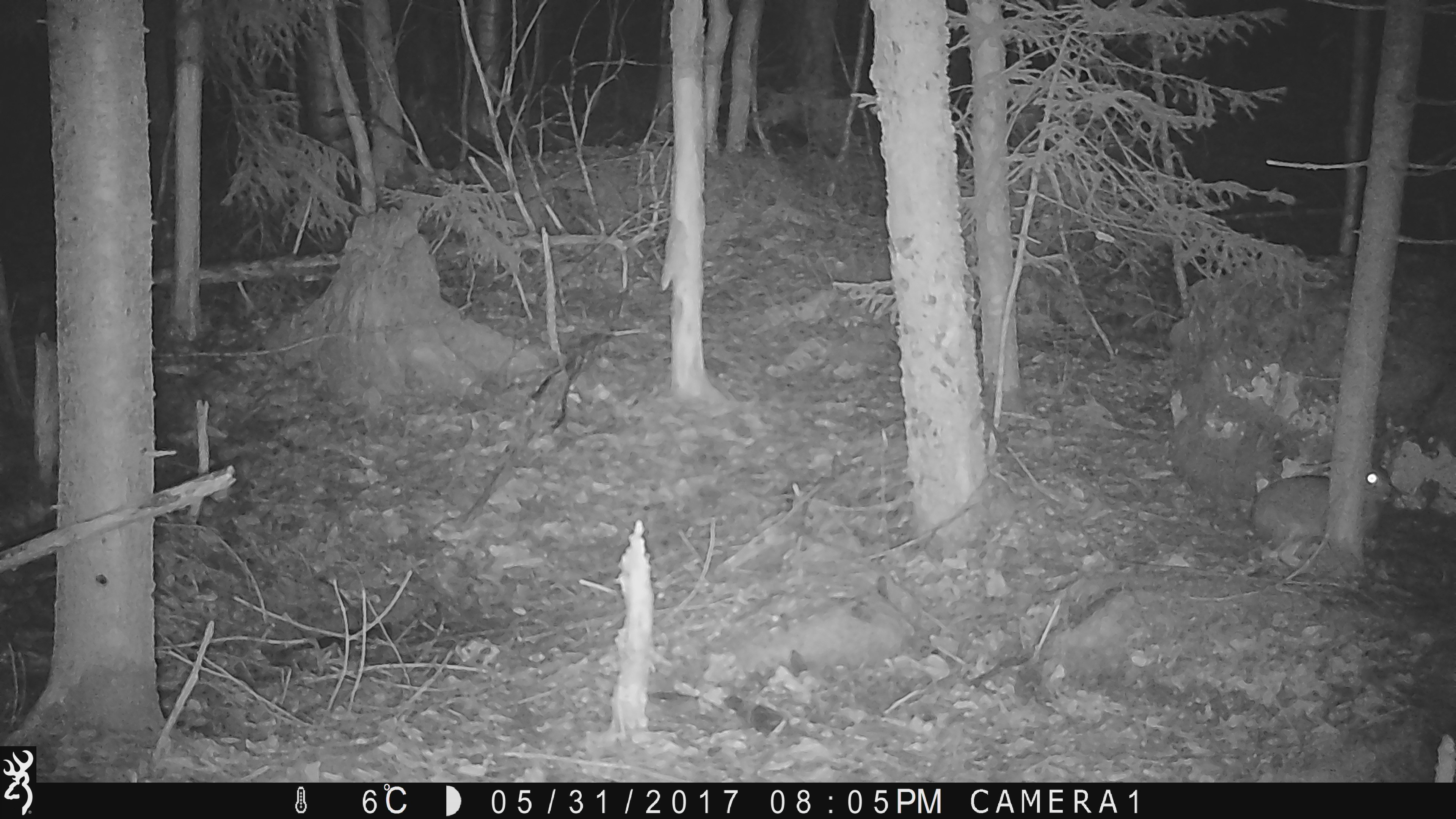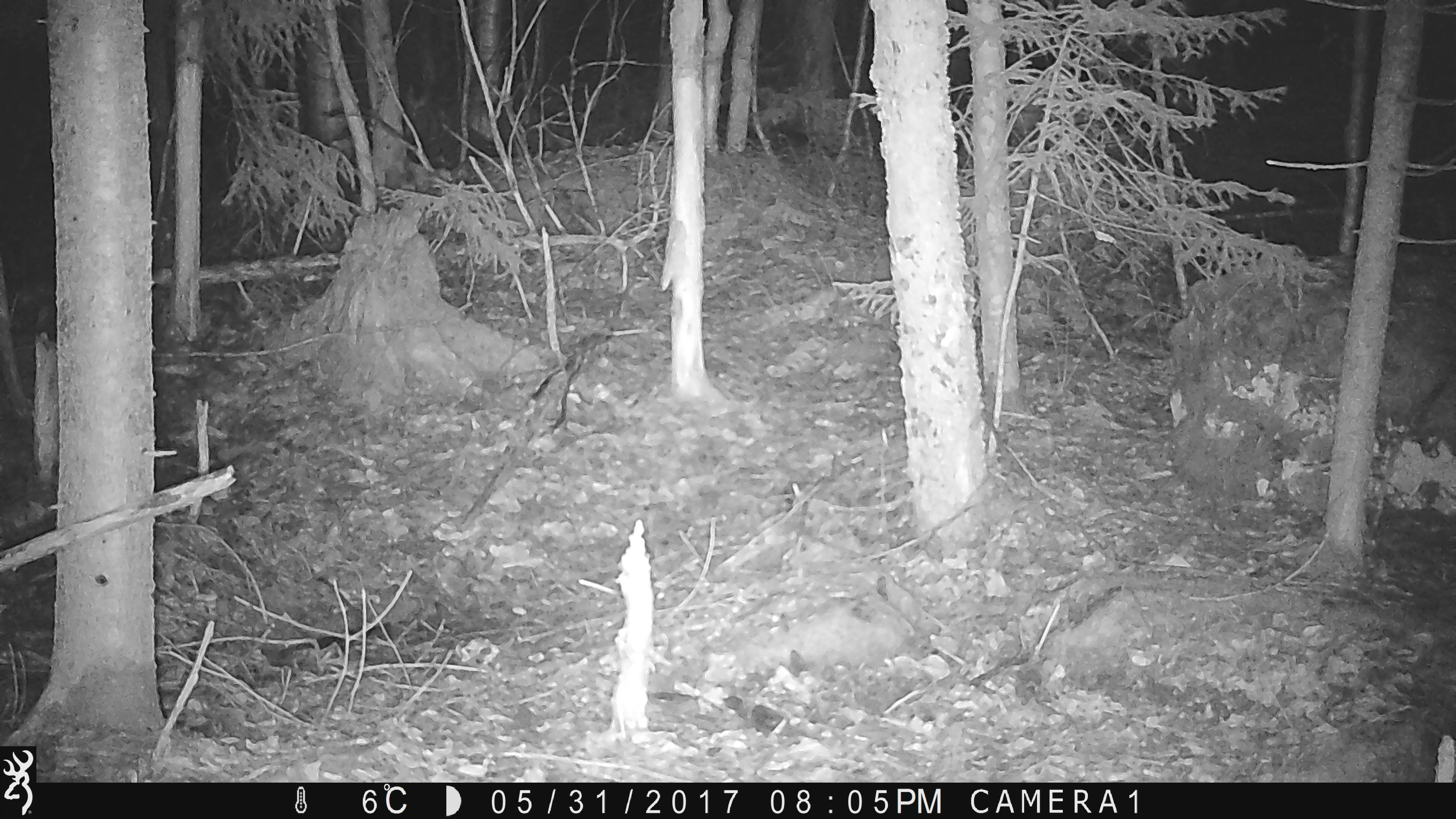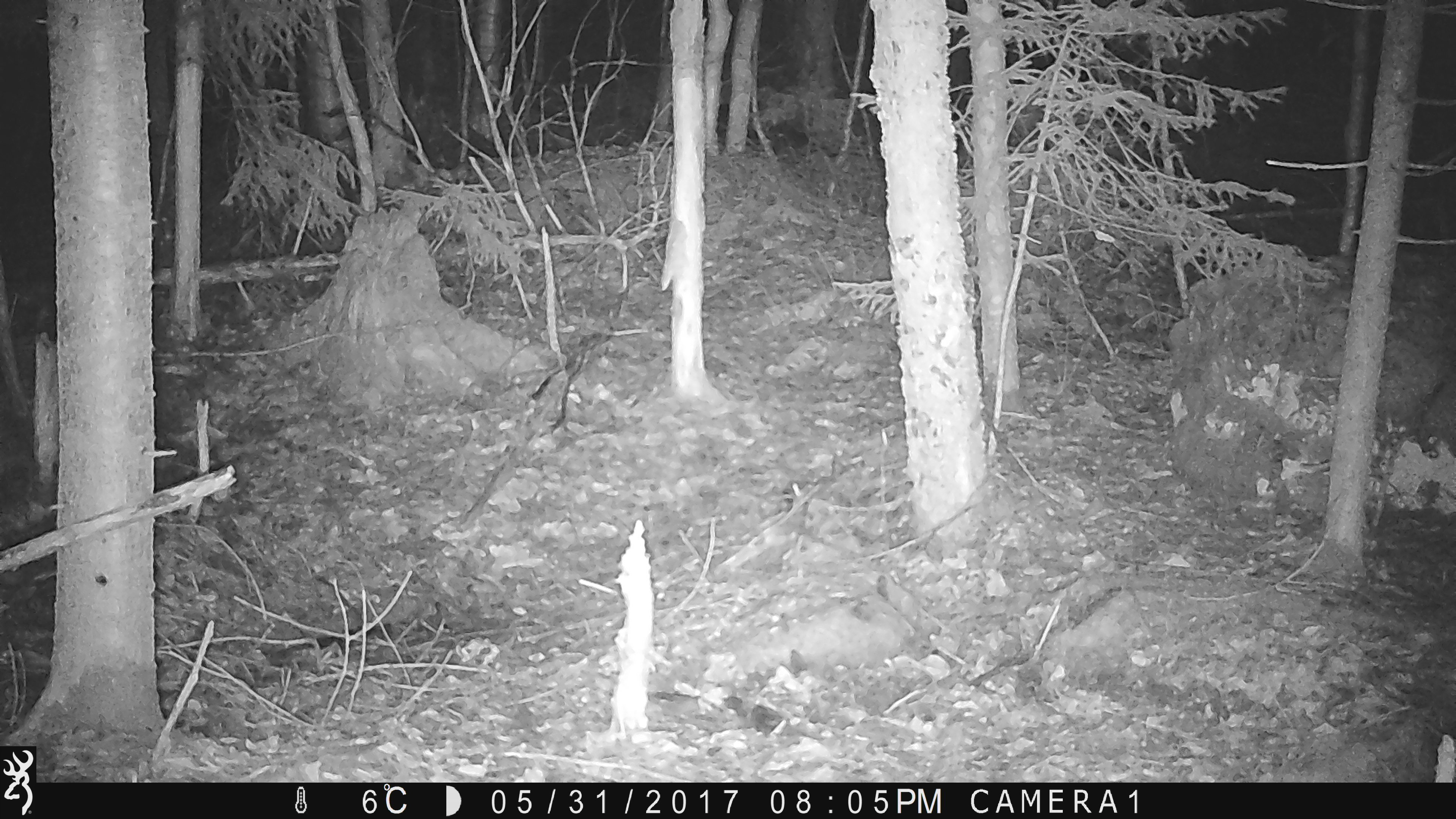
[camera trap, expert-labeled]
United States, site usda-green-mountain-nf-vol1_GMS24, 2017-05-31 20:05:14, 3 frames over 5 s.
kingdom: Animalia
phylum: Chordata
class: Mammalia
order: Lagomorpha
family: Leporidae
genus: Lepus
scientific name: Lepus americanus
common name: snowshoe hare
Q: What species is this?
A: Snowshoe hare (Lepus americanus).